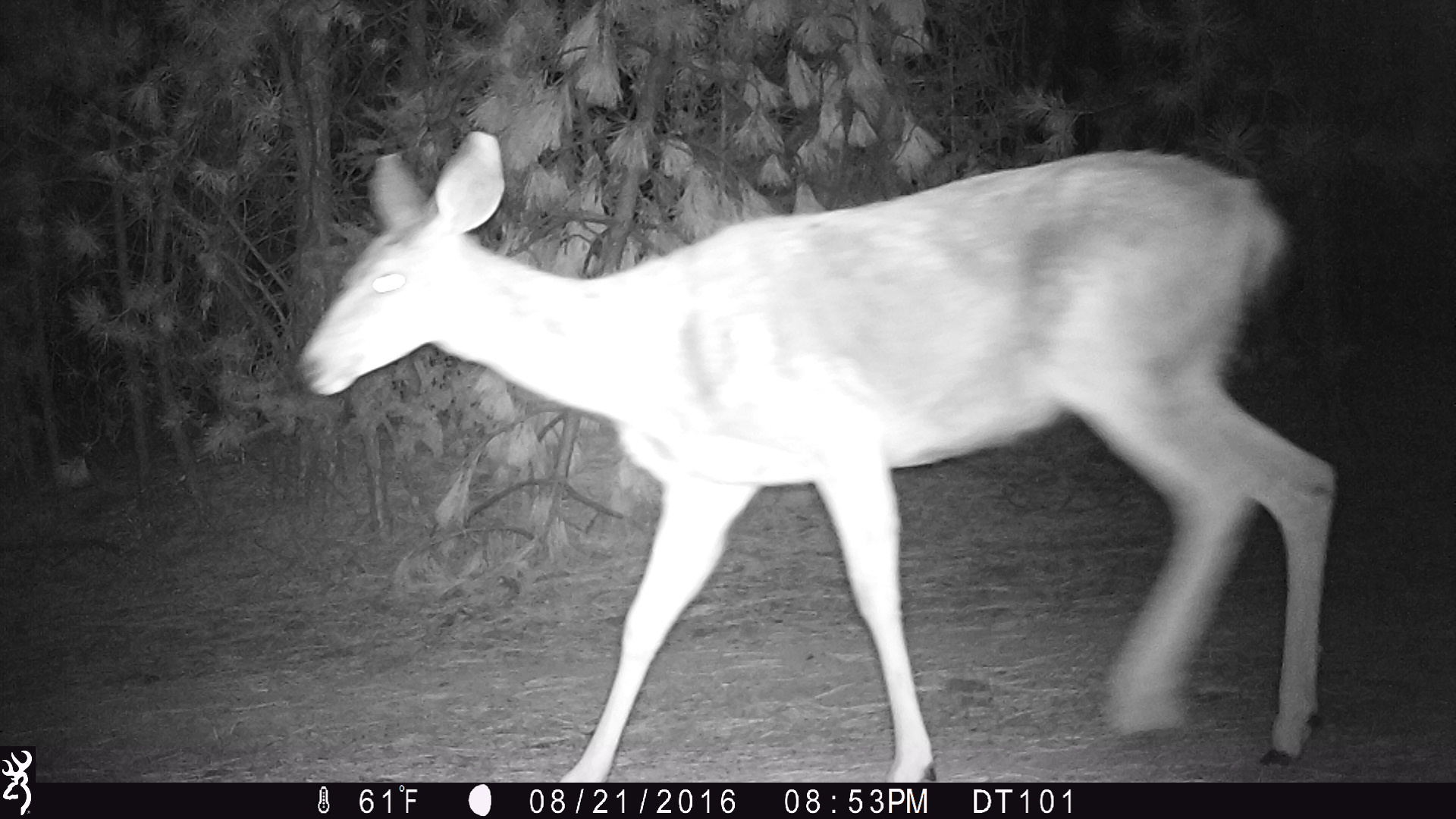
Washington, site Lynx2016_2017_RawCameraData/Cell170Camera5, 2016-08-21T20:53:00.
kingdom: Animalia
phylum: Chordata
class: Mammalia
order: Artiodactyla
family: Cervidae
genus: Odocoileus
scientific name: Odocoileus hemionus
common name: mule deer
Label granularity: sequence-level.